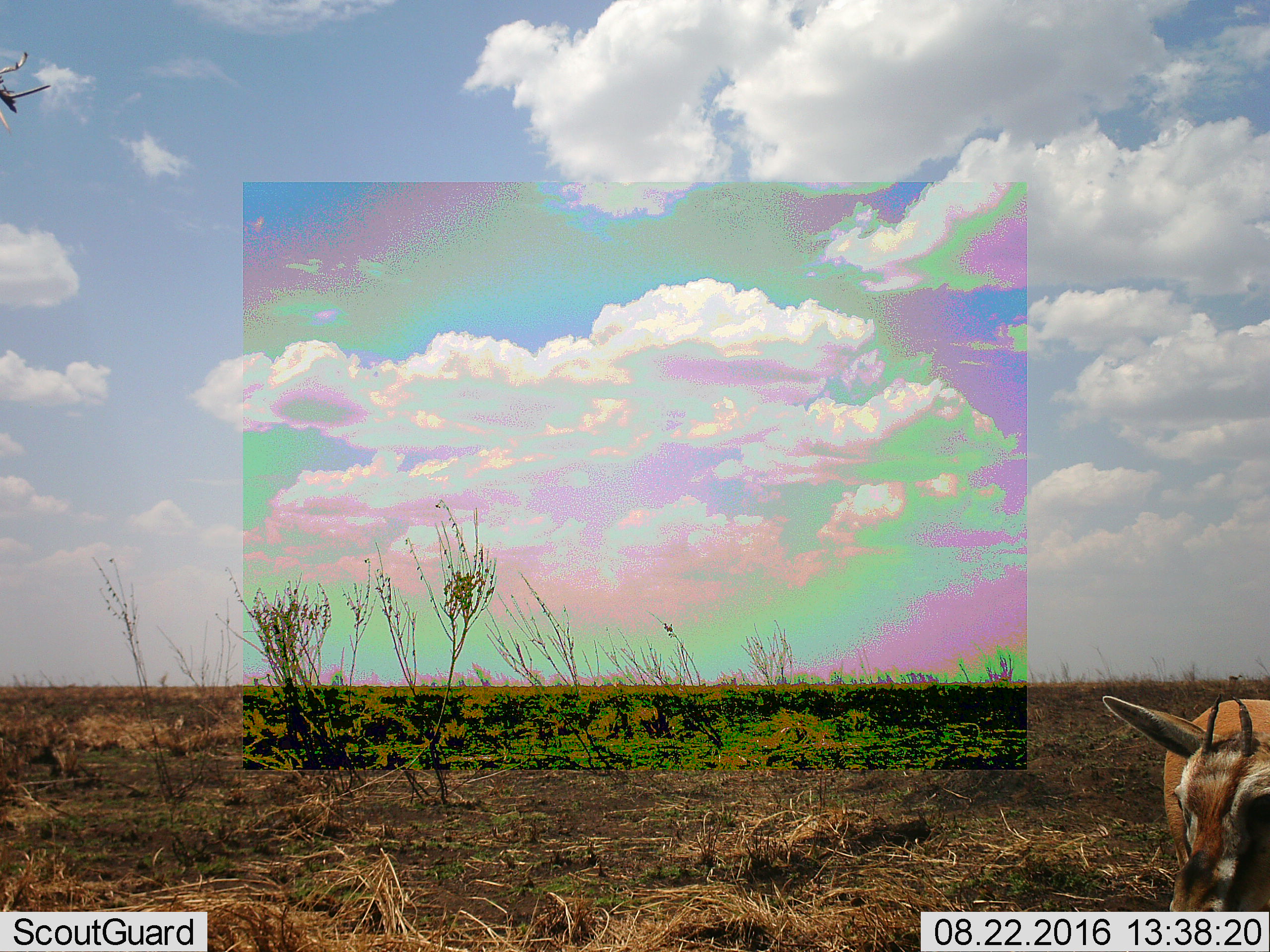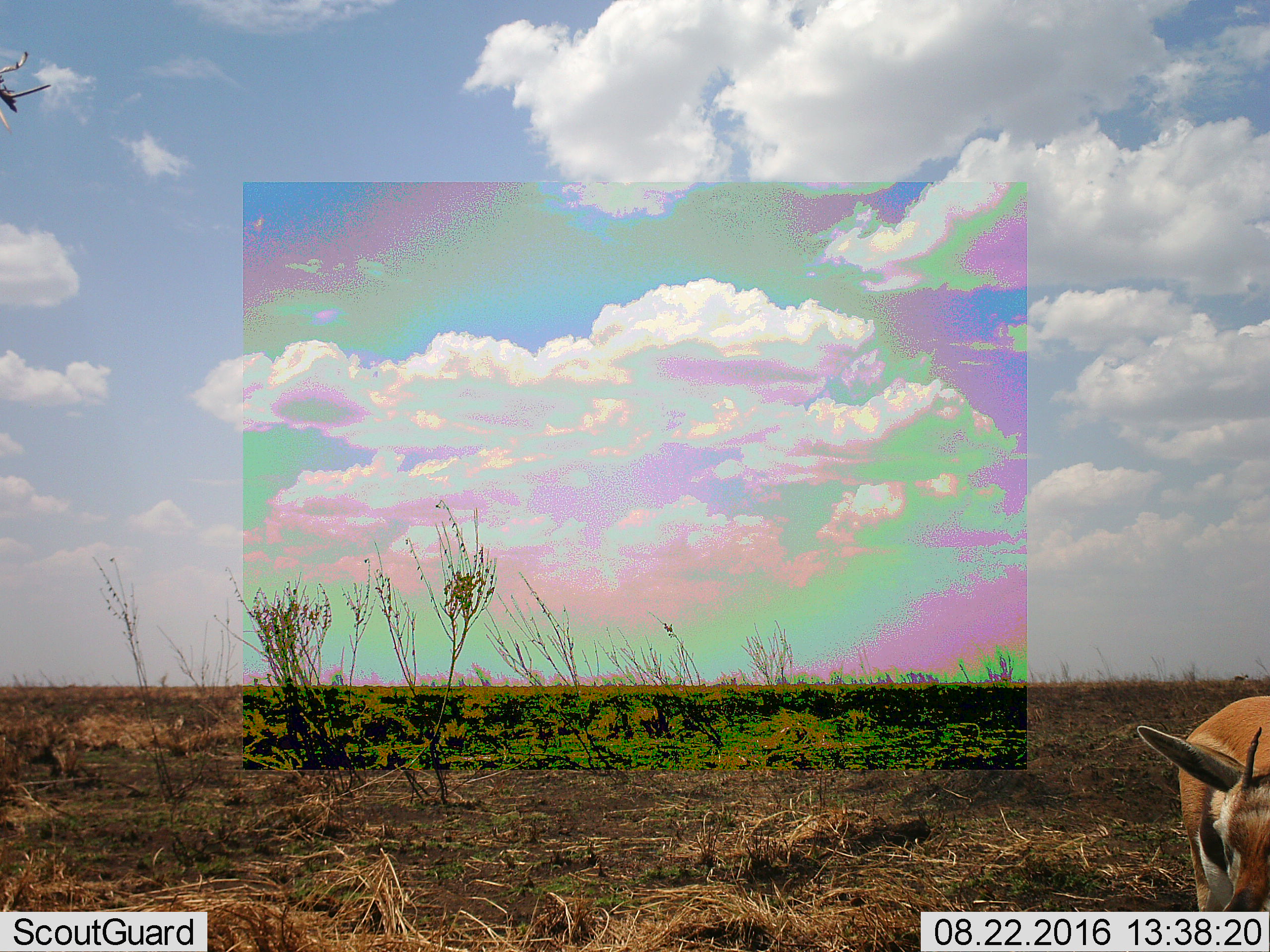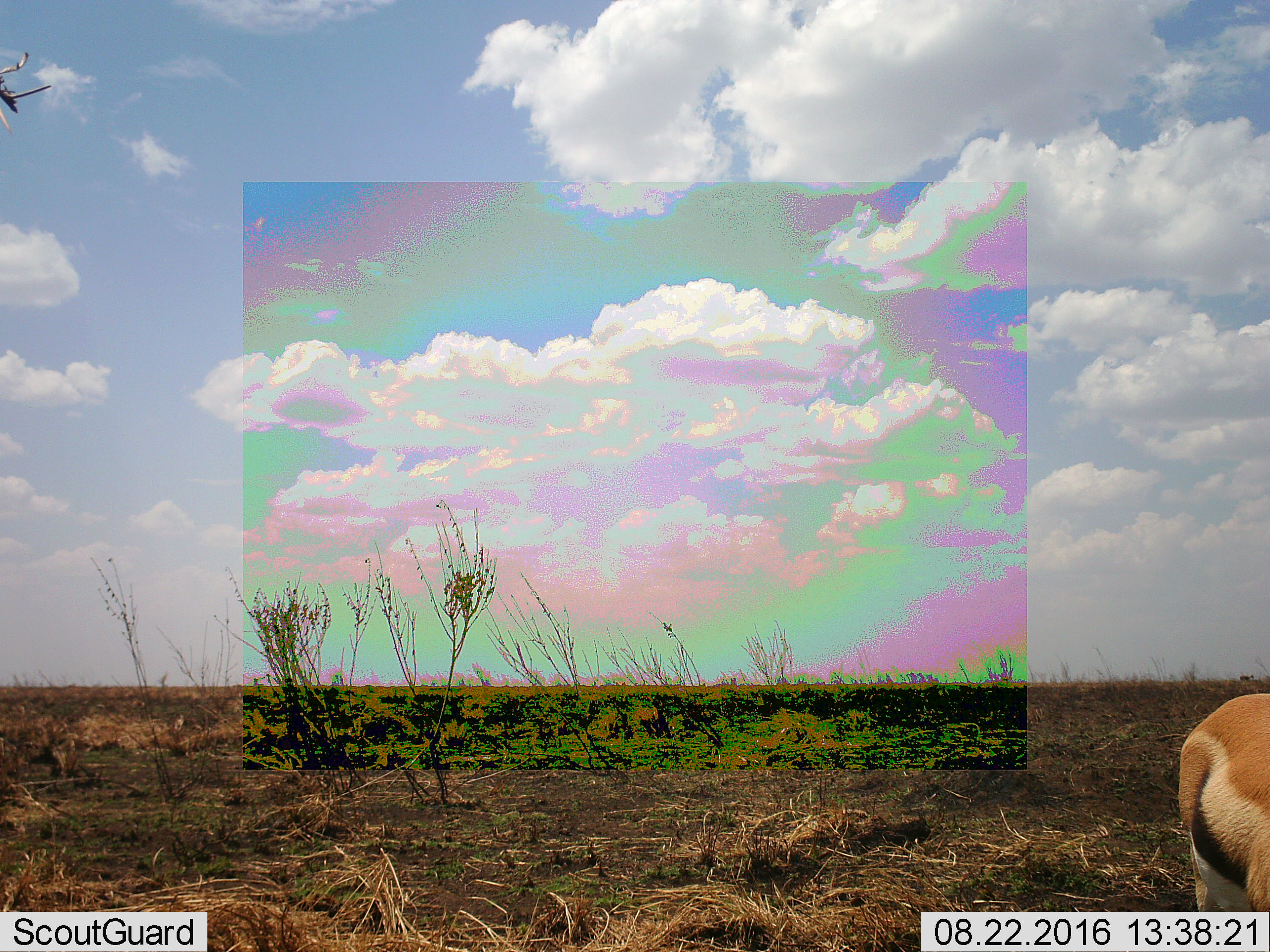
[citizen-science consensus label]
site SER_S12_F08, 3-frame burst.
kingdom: Animalia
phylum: Chordata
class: Mammalia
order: Artiodactyla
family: Bovidae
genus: Eudorcas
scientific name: Eudorcas thomsonii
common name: thomson's gazelle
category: gazellethomsons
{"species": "gazellethomsons (thomson's gazelle) (Eudorcas thomsonii)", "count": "1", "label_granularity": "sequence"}